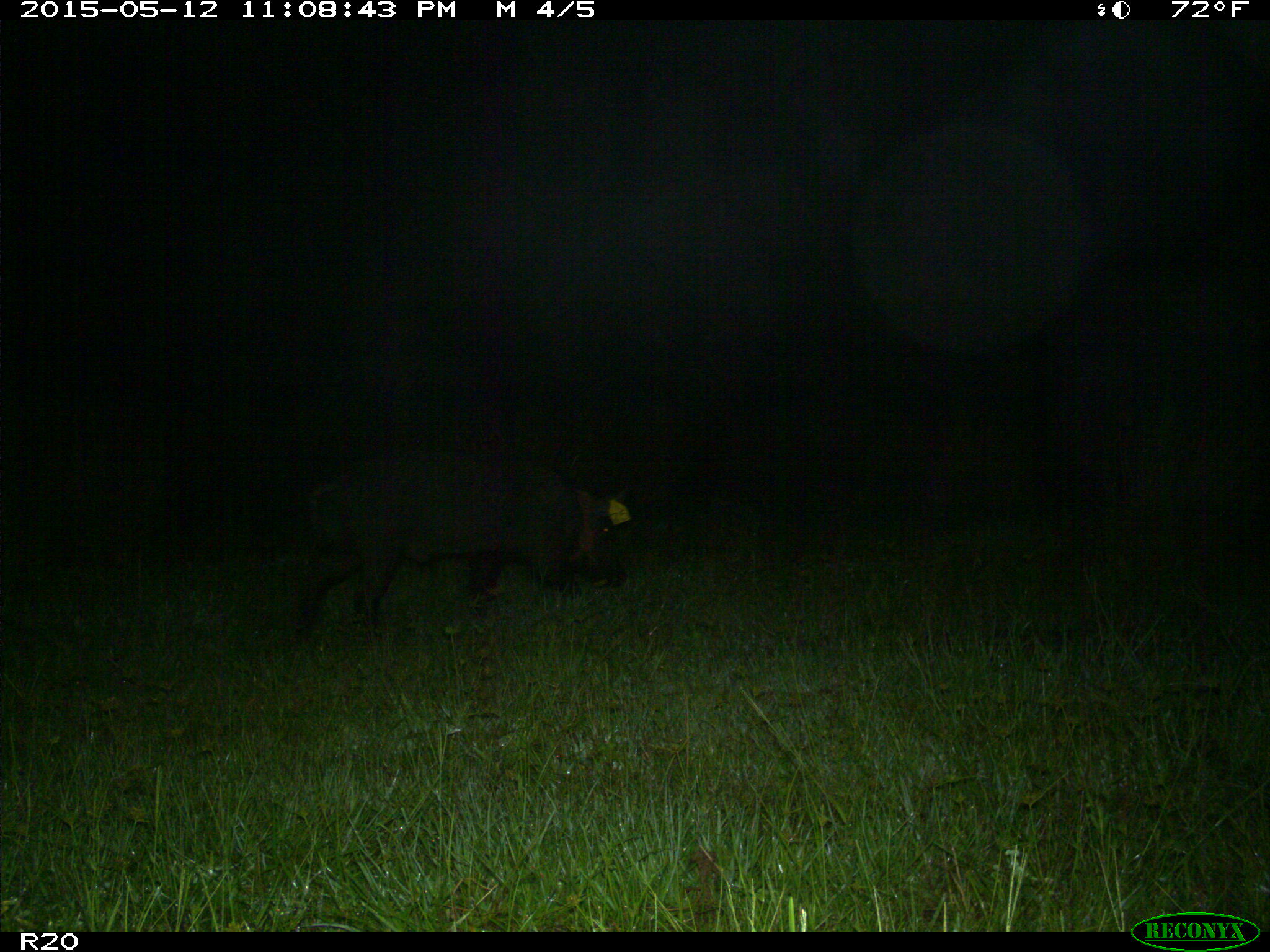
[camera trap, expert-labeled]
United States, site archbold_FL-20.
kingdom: Animalia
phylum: Chordata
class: Mammalia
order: Artiodactyla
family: Suidae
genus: Sus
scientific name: Sus scrofa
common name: wild boar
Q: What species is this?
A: Sus scrofa (wild boar).